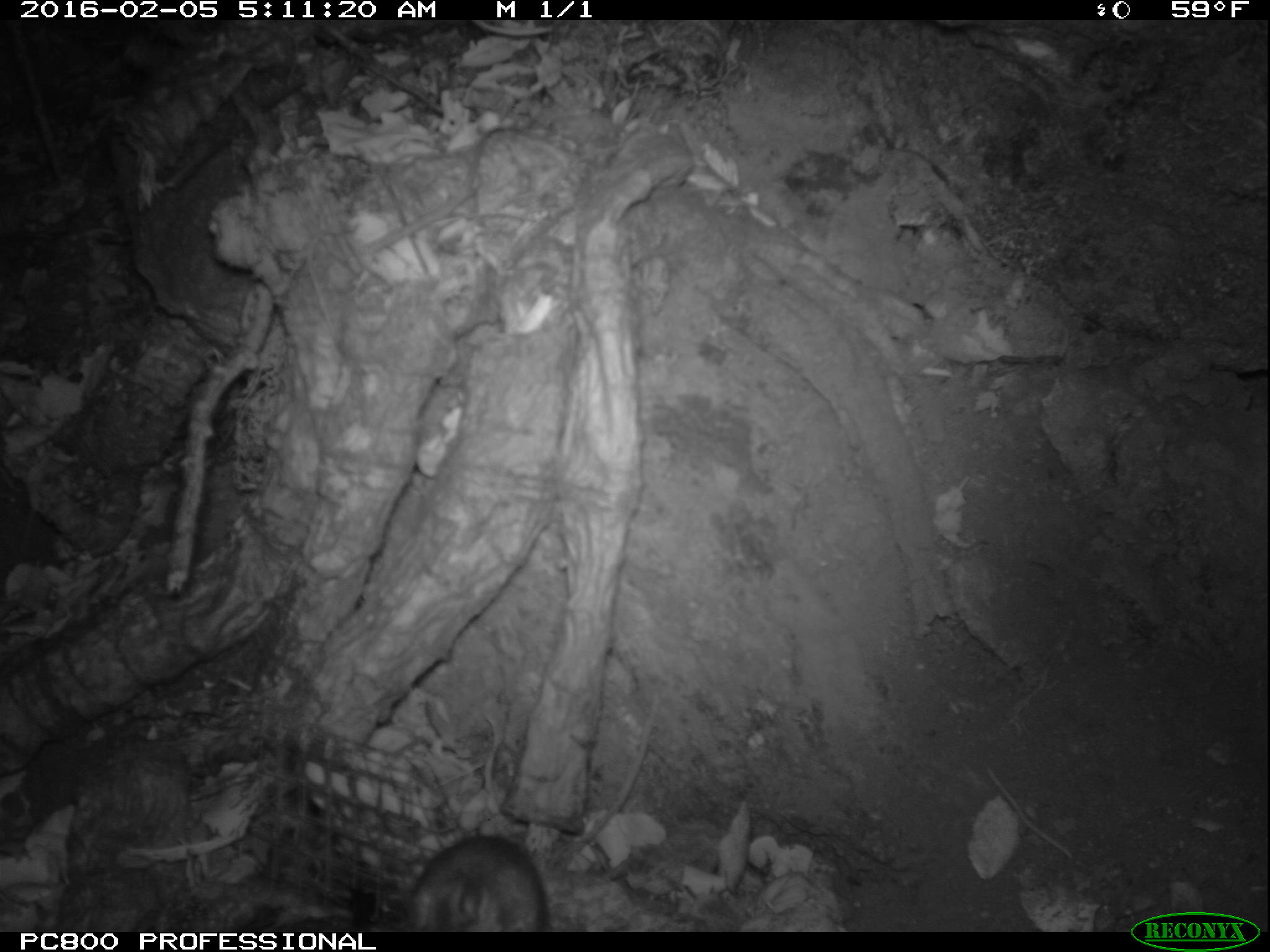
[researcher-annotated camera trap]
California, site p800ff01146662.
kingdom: Animalia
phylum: Chordata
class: Mammalia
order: Rodentia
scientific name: Rodentia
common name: rodent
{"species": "rodent (Rodentia)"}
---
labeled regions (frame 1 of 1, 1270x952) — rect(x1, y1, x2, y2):
rodent: rect(402, 829, 554, 928)